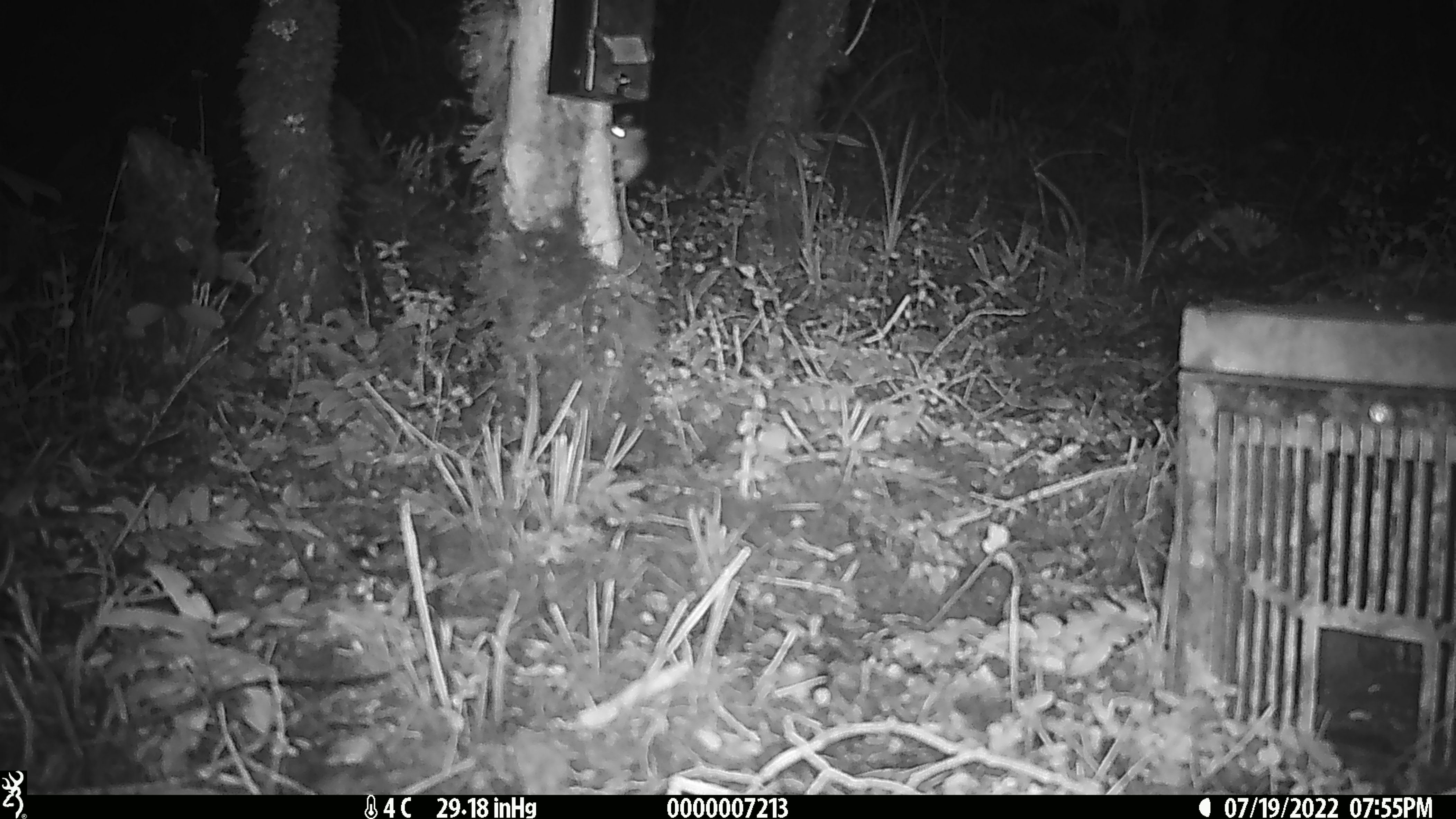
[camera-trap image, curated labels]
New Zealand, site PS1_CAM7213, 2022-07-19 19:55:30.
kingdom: Animalia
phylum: Chordata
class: Mammalia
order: Rodentia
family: Muridae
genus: Mus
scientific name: Mus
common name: mouse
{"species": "mouse (Mus)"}